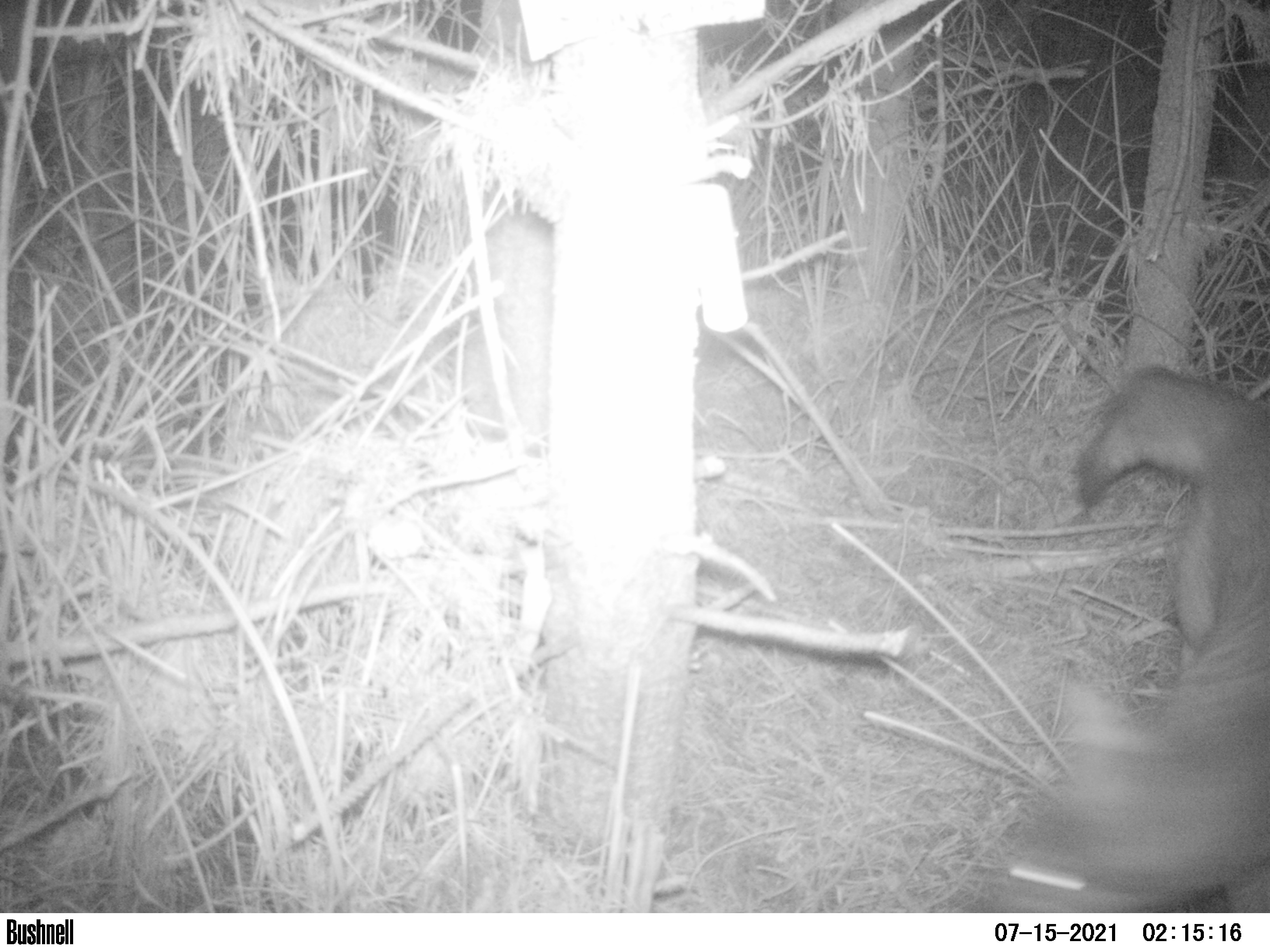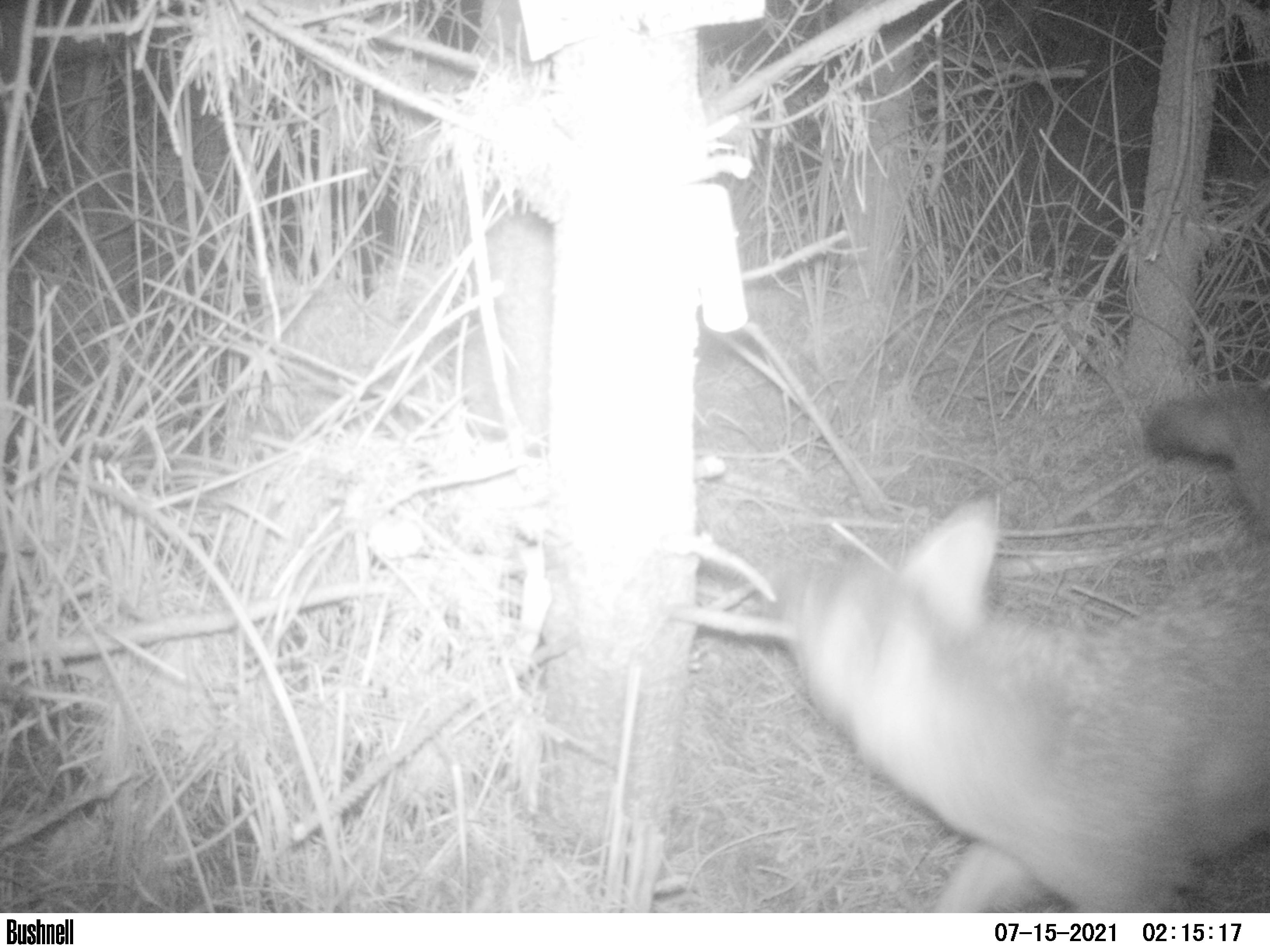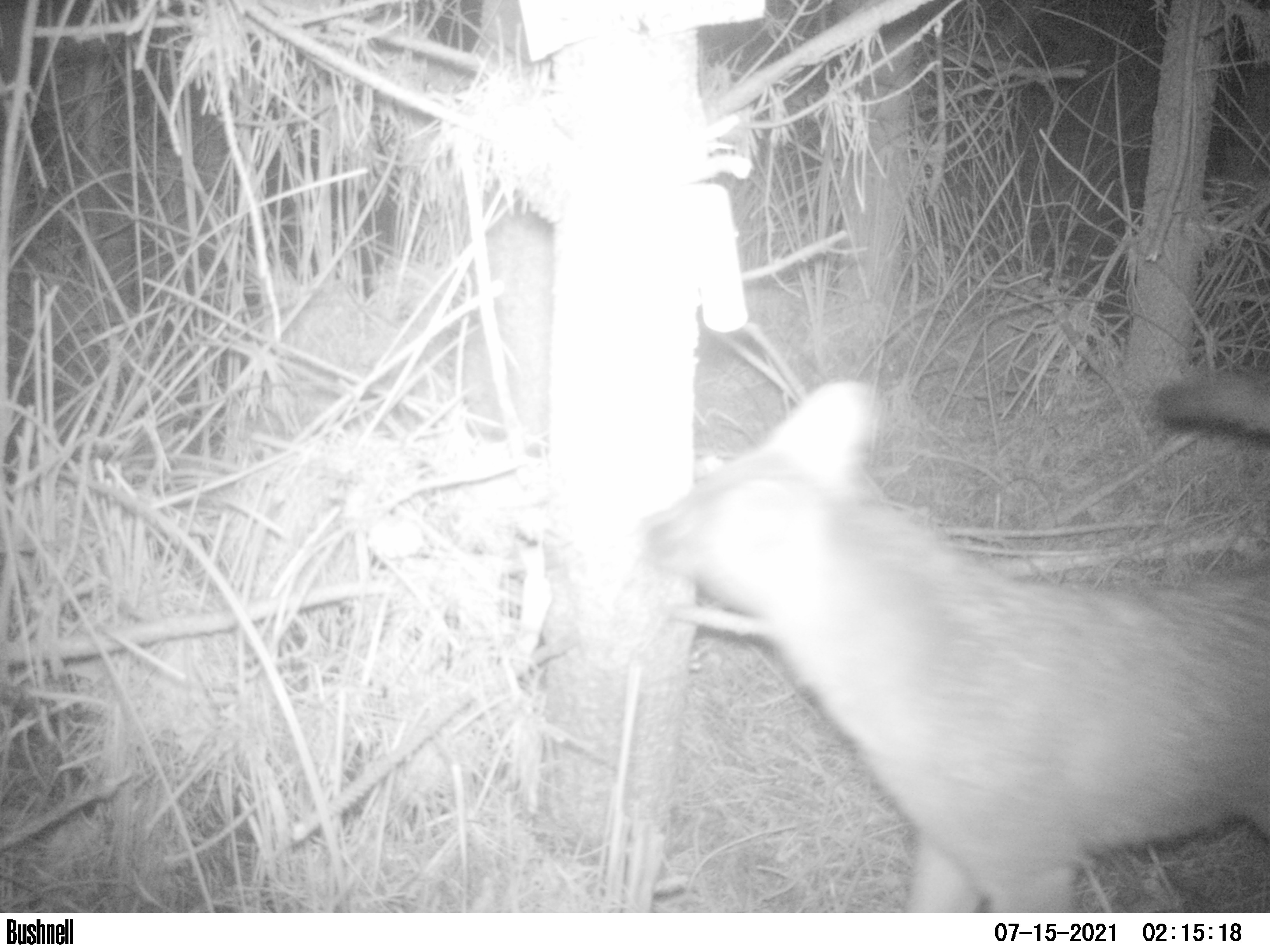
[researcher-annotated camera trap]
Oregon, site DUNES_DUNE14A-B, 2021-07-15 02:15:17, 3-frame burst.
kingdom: Animalia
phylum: Chordata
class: Mammalia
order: Carnivora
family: Canidae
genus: Urocyon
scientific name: Urocyon cinereoargenteus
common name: gray fox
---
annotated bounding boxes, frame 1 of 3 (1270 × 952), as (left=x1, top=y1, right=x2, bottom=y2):
gray fox: (left=961, top=369, right=1265, bottom=913)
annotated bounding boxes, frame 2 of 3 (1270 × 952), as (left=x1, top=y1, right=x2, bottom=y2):
gray fox: (left=756, top=370, right=1265, bottom=911)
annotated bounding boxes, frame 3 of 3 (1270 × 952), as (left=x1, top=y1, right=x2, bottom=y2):
gray fox: (left=631, top=328, right=1265, bottom=911)